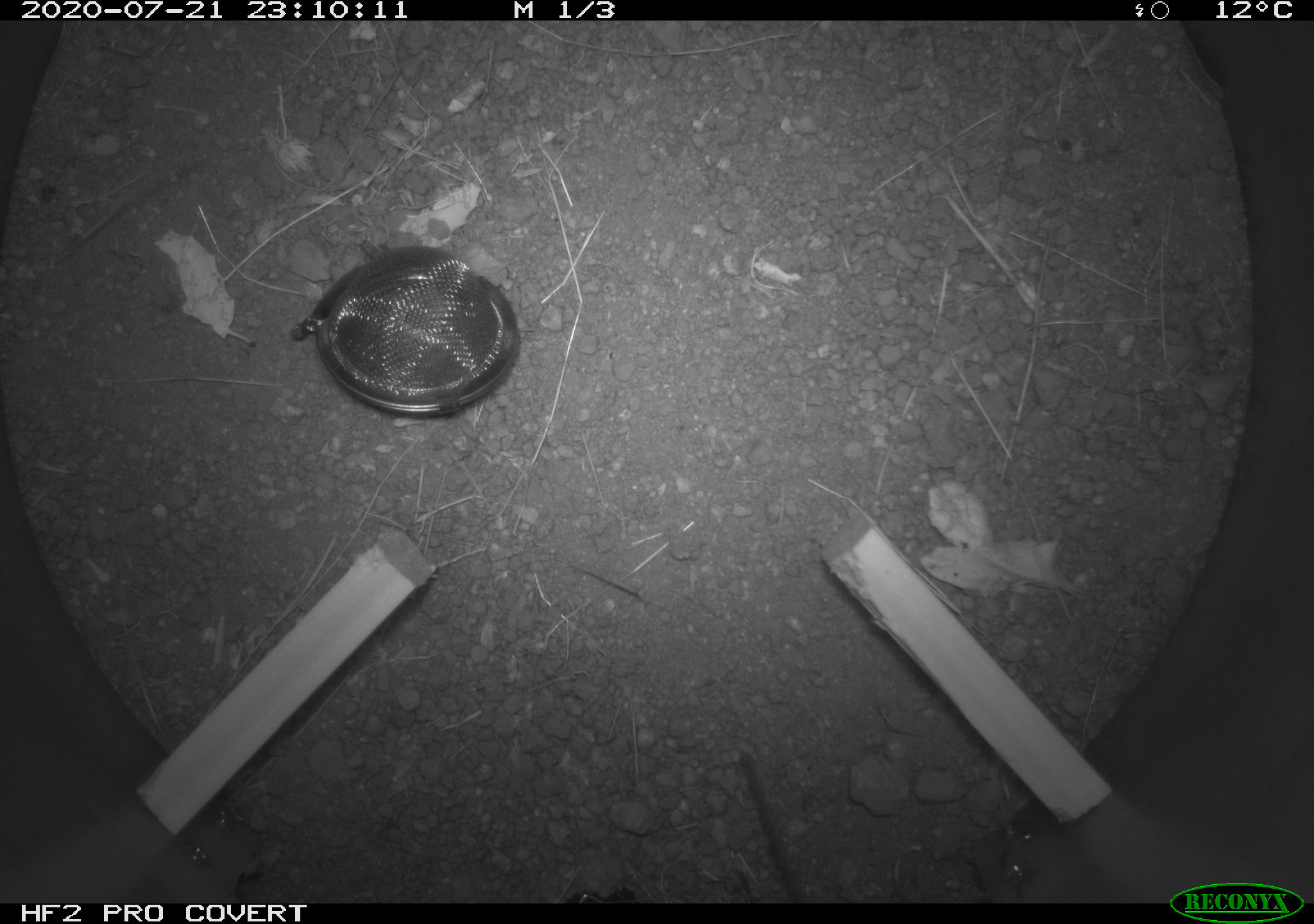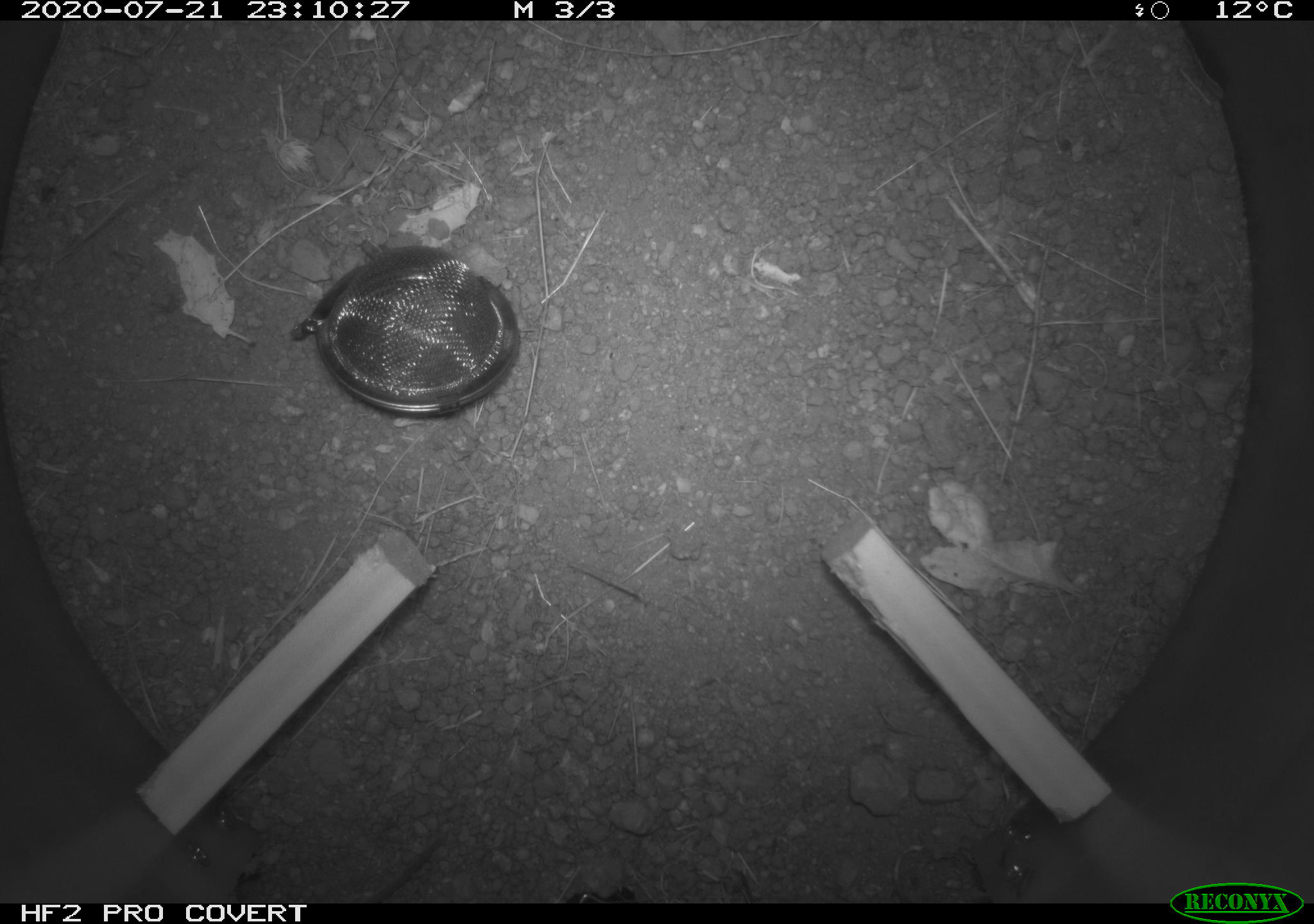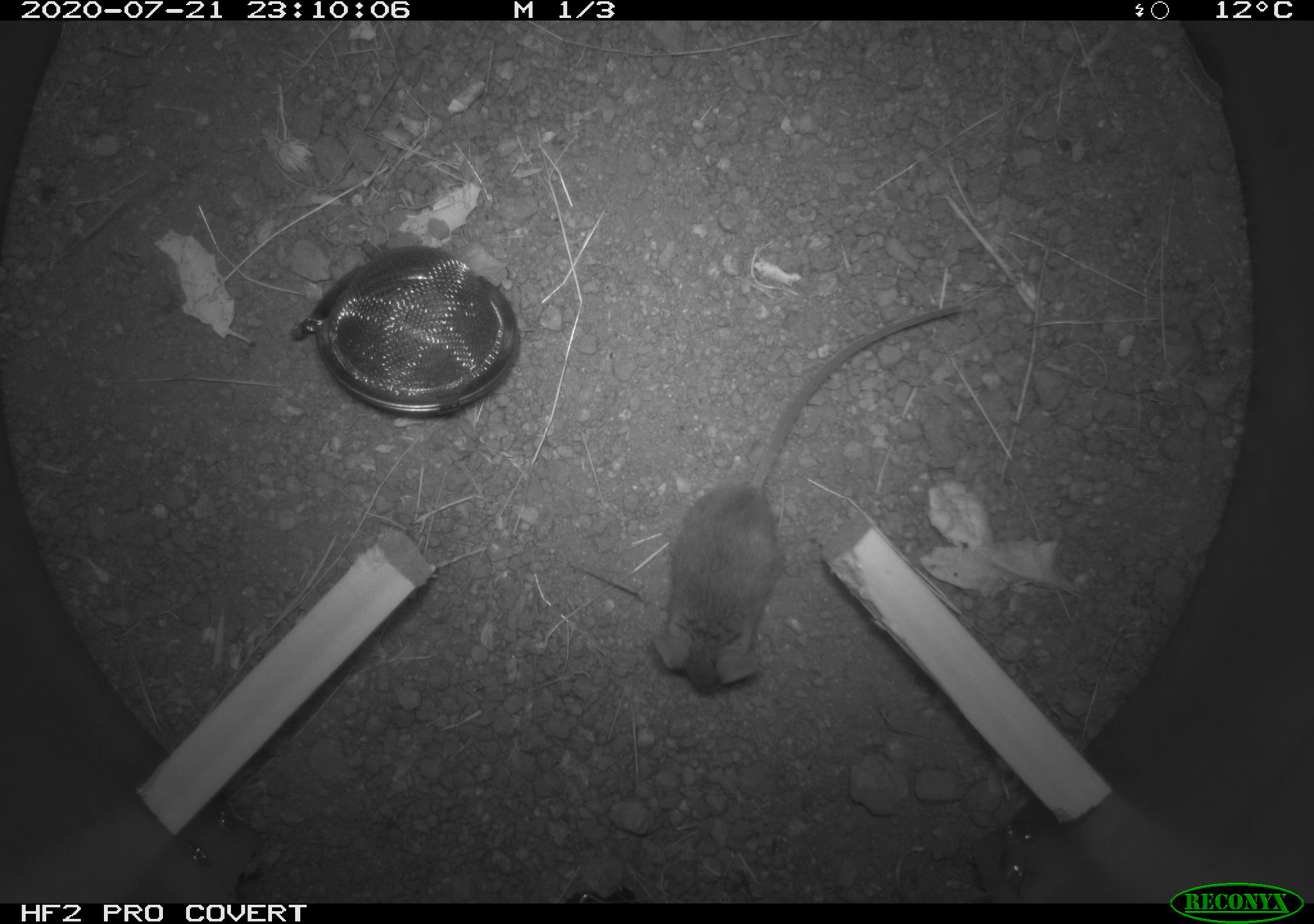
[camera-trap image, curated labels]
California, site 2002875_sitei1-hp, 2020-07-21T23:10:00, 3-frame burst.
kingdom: Animalia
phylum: Chordata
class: Mammalia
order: Rodentia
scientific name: Rodentia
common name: rodent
Rodent (Rodentia).